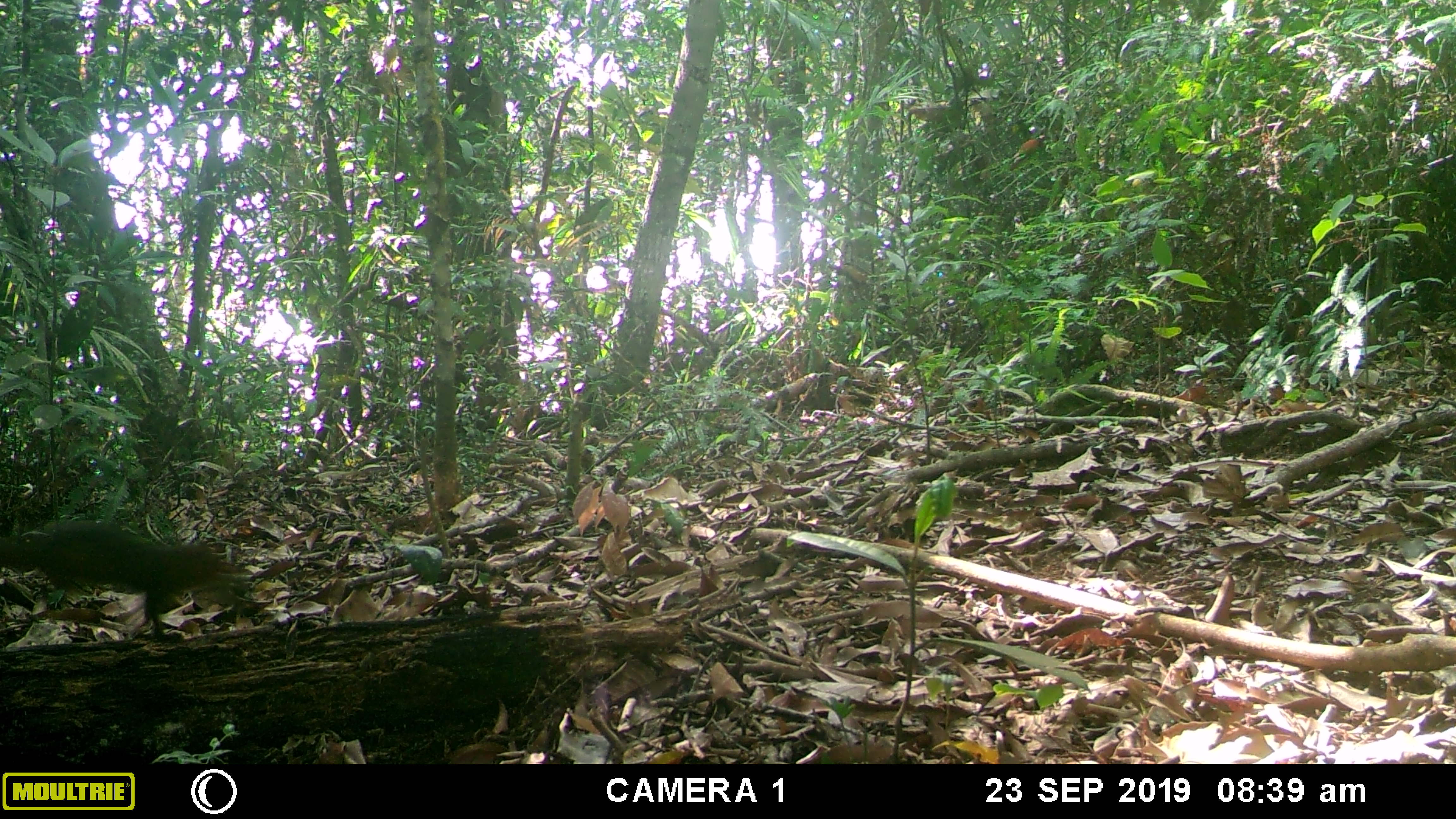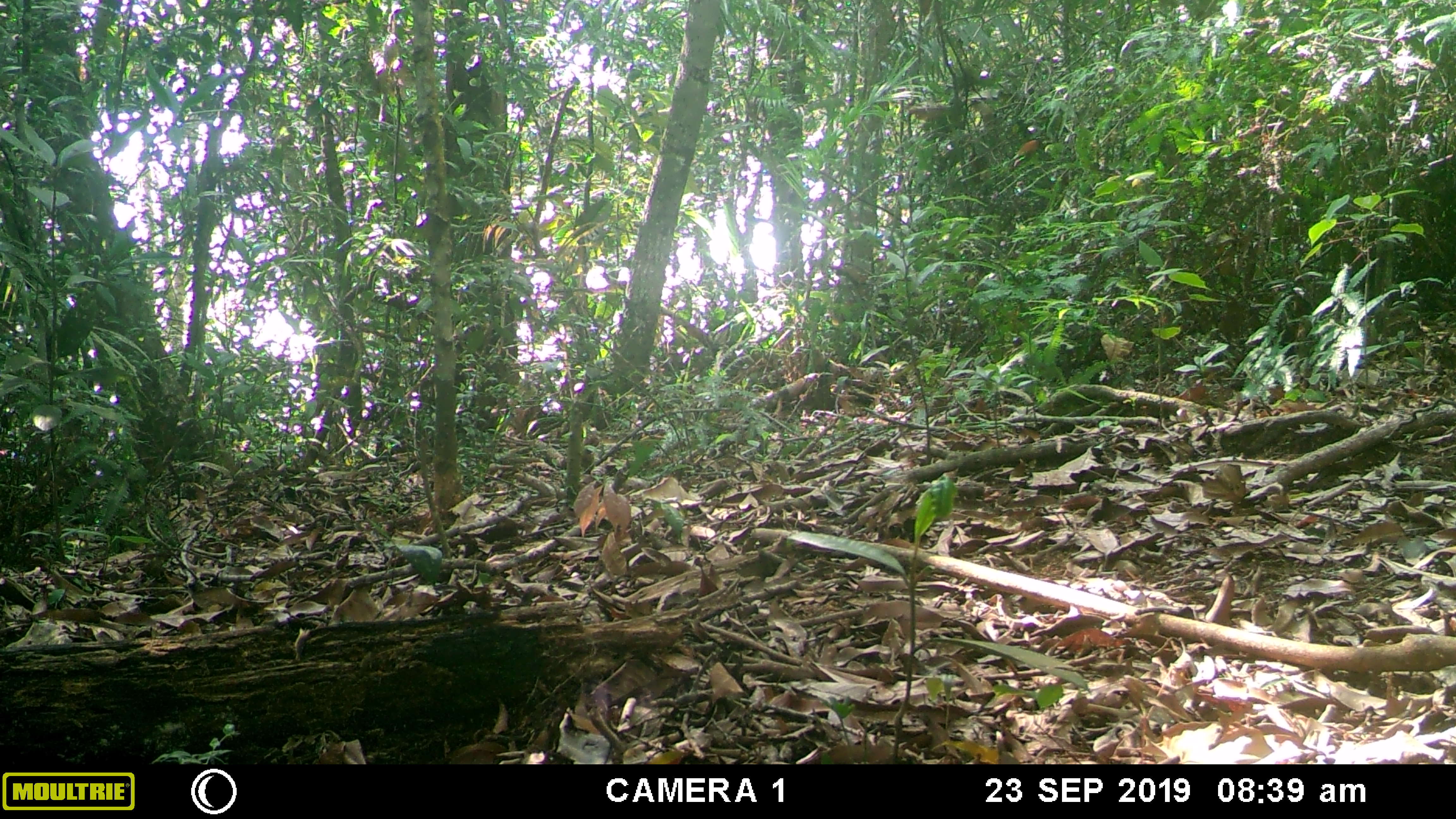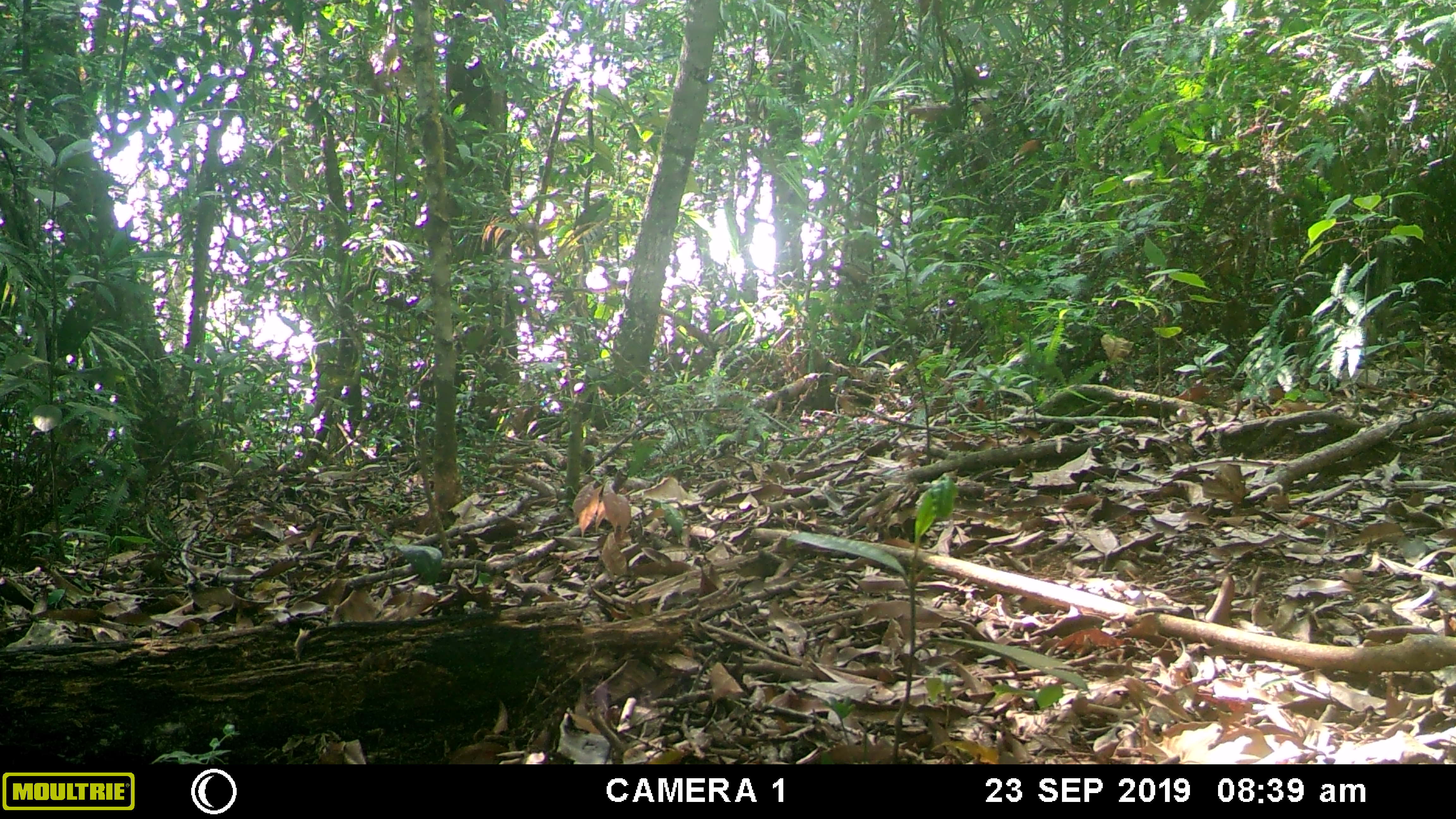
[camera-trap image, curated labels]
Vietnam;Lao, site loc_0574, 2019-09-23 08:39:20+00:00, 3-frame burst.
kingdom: Animalia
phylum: Chordata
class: Mammalia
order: Rodentia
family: Sciuridae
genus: Dremomys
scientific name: Dremomys rufigenis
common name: red-cheeked squirrel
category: red cheeked squirrel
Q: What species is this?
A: Red cheeked squirrel (red-cheeked squirrel) (Dremomys rufigenis).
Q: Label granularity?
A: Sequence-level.